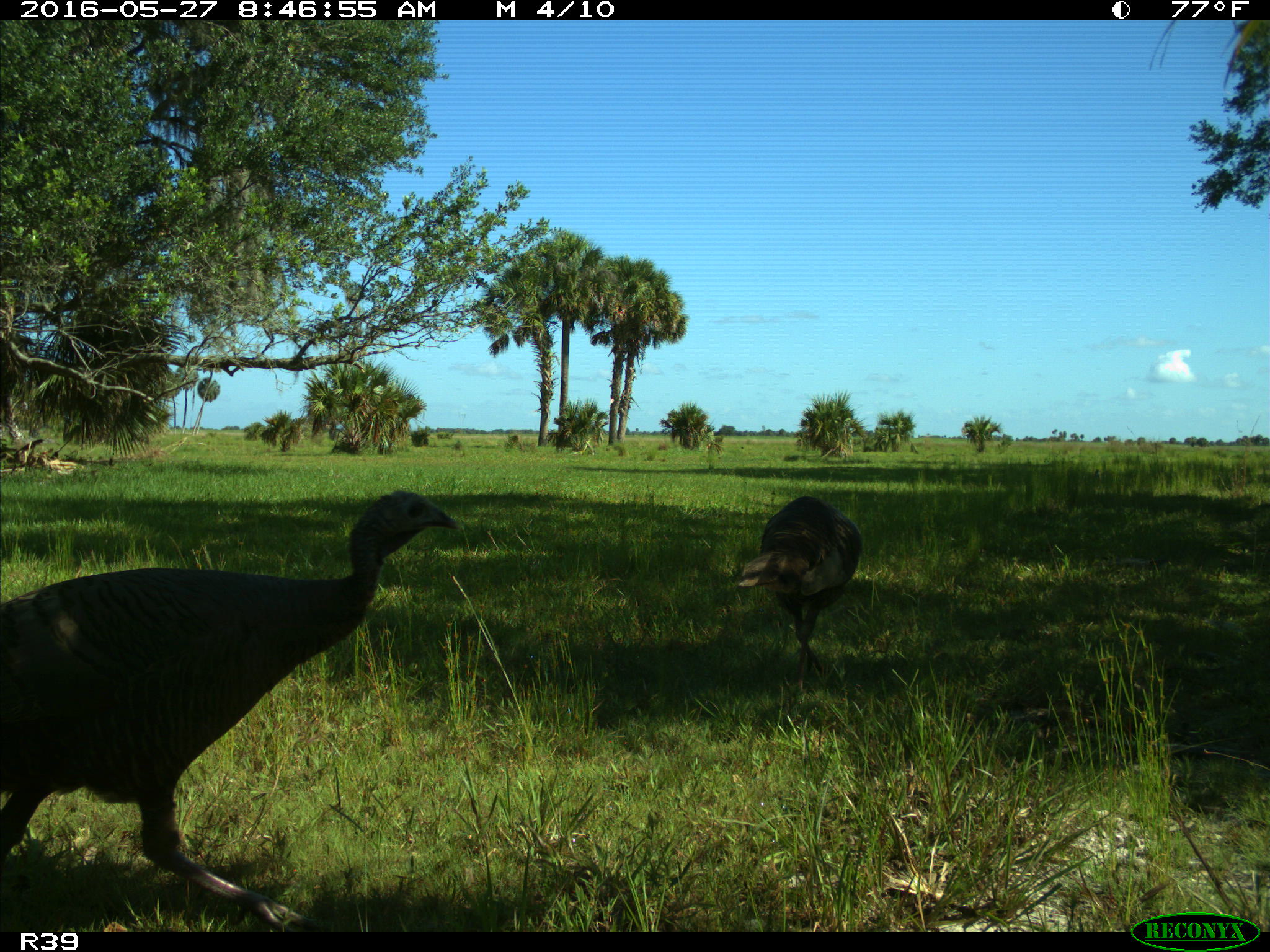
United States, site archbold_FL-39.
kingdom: Animalia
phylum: Chordata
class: Aves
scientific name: Aves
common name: birds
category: unidentified bird